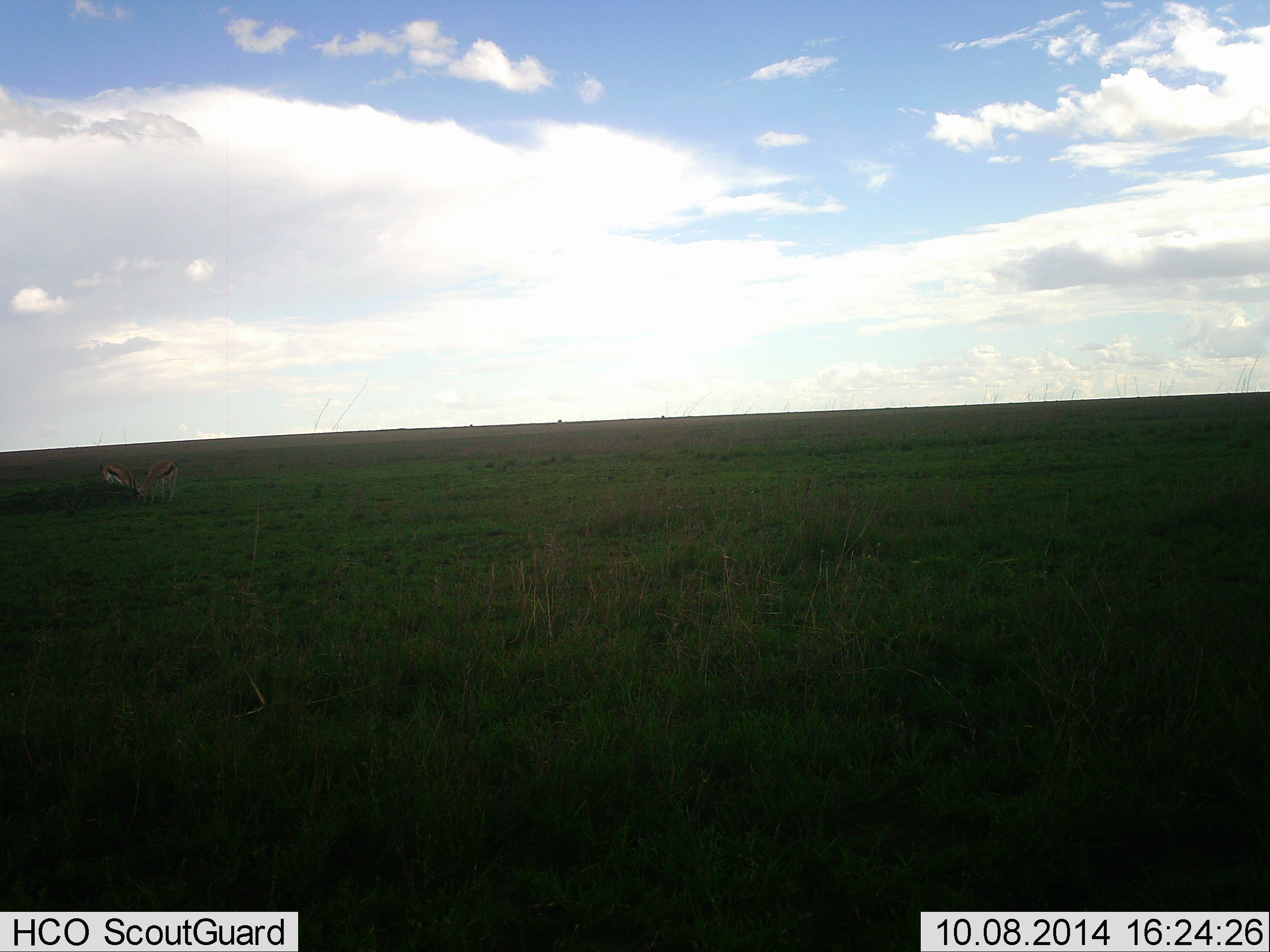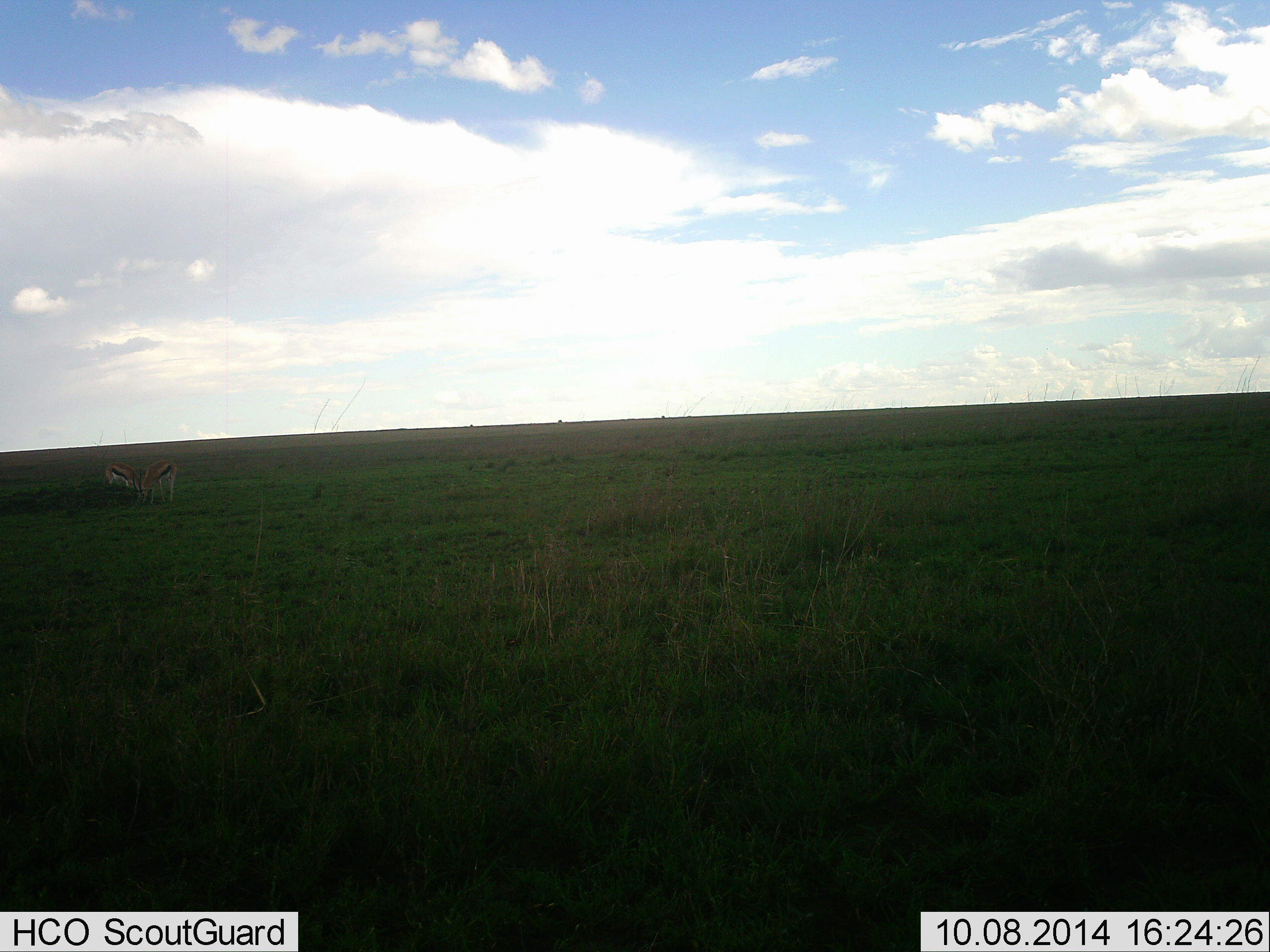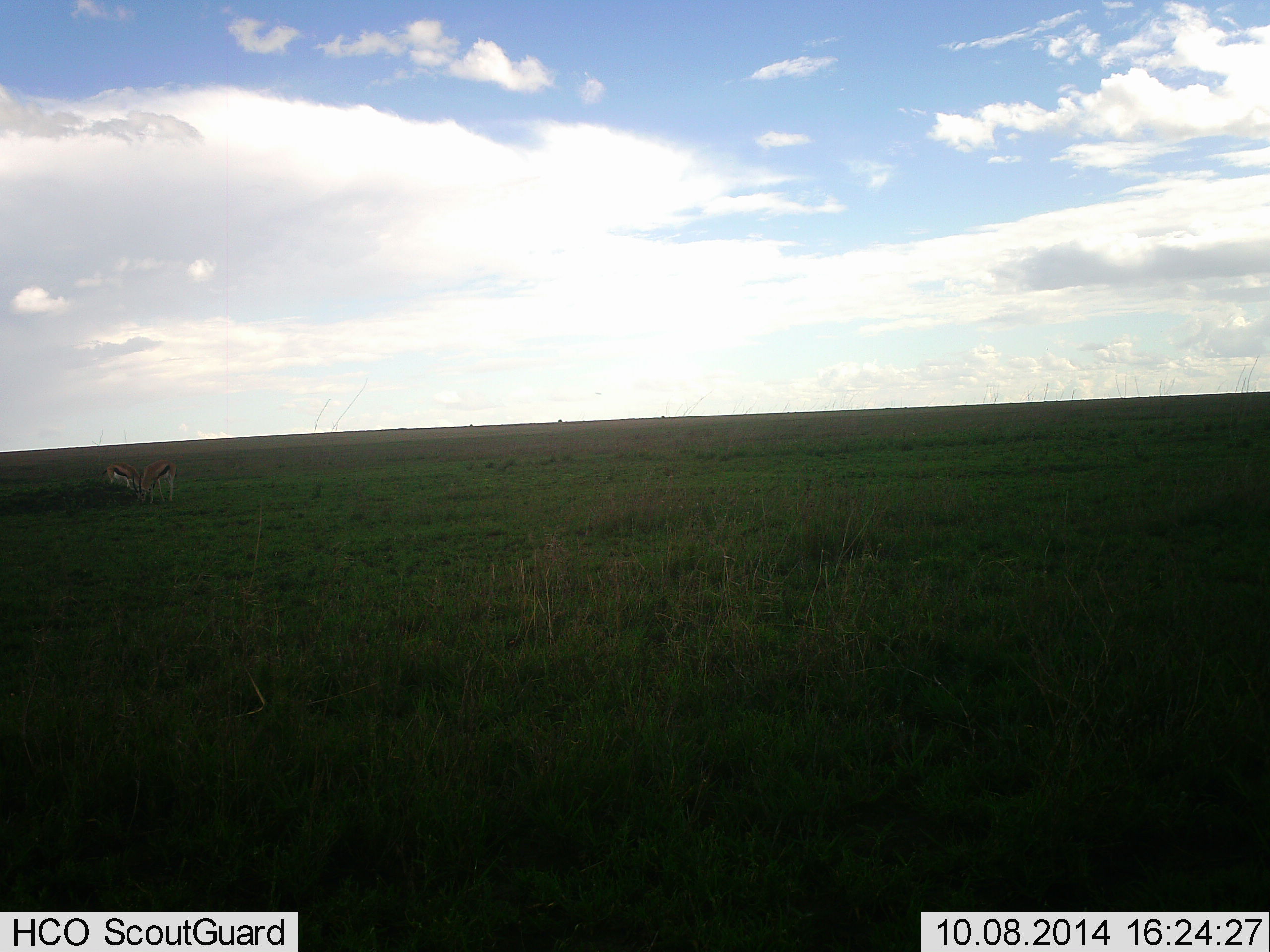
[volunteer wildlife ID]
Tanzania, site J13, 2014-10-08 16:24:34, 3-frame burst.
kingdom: Animalia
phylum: Chordata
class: Mammalia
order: Artiodactyla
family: Bovidae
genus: Eudorcas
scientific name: Eudorcas thomsonii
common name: thomson's gazelle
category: gazellethomsons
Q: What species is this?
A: Gazellethomsons (thomson's gazelle) (Eudorcas thomsonii).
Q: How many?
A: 2.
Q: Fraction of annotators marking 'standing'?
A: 20%.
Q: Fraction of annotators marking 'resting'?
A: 0%.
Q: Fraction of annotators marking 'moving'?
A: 0%.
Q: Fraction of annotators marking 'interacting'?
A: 0%.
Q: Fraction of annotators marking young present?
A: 0%.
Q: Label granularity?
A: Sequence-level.